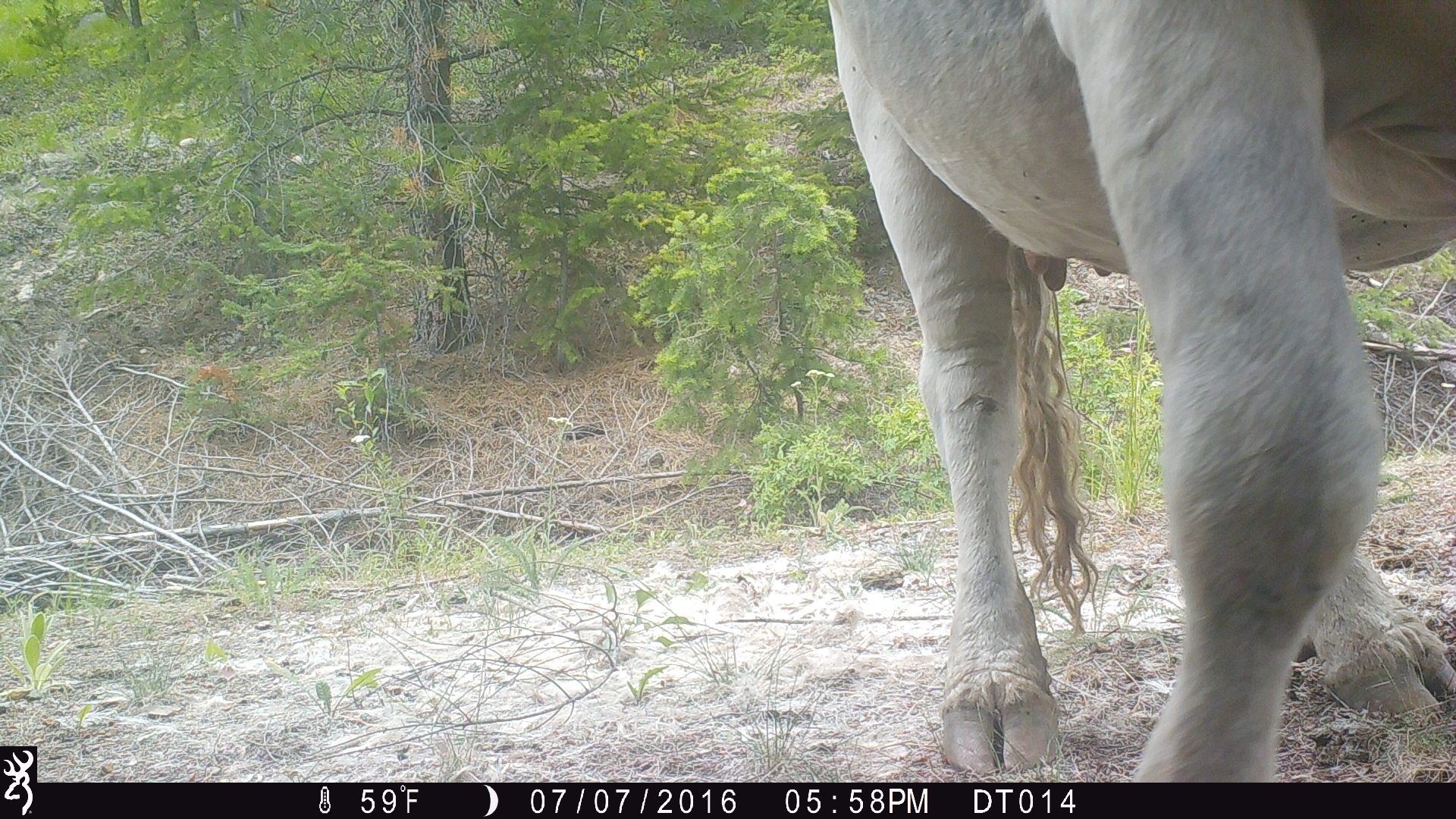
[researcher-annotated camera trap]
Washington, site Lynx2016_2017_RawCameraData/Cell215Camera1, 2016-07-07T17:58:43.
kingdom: Animalia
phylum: Chordata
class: Mammalia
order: Artiodactyla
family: Bovidae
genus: Bos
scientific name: Bos taurus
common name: domestic cattle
Domestic cattle (Bos taurus). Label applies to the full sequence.